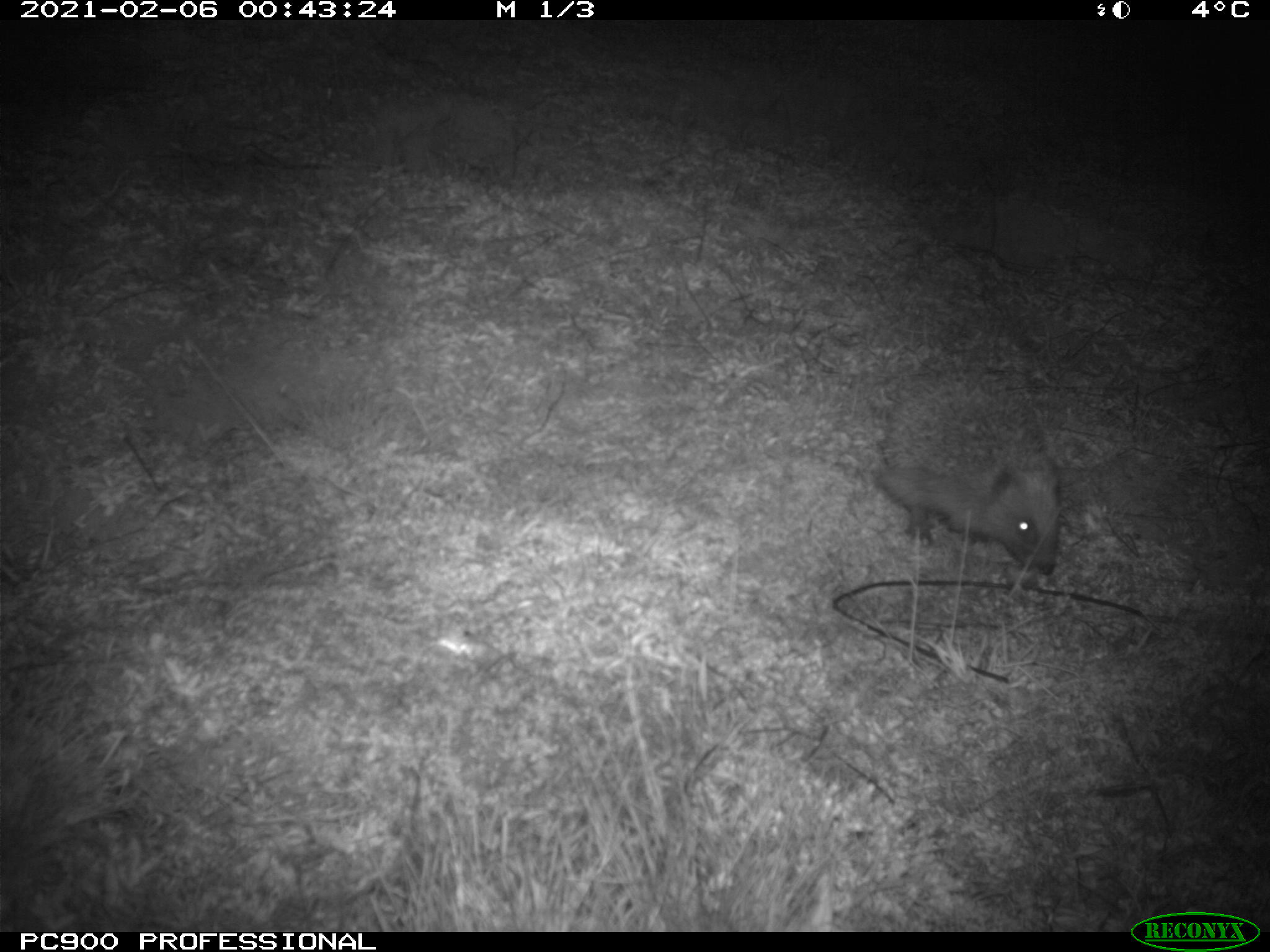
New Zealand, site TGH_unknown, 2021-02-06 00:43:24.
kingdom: Animalia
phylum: Chordata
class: Mammalia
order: Eulipotyphla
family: Erinaceidae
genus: Erinaceus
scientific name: Erinaceus europaeus europaeus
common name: european hedgehog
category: hedgehog